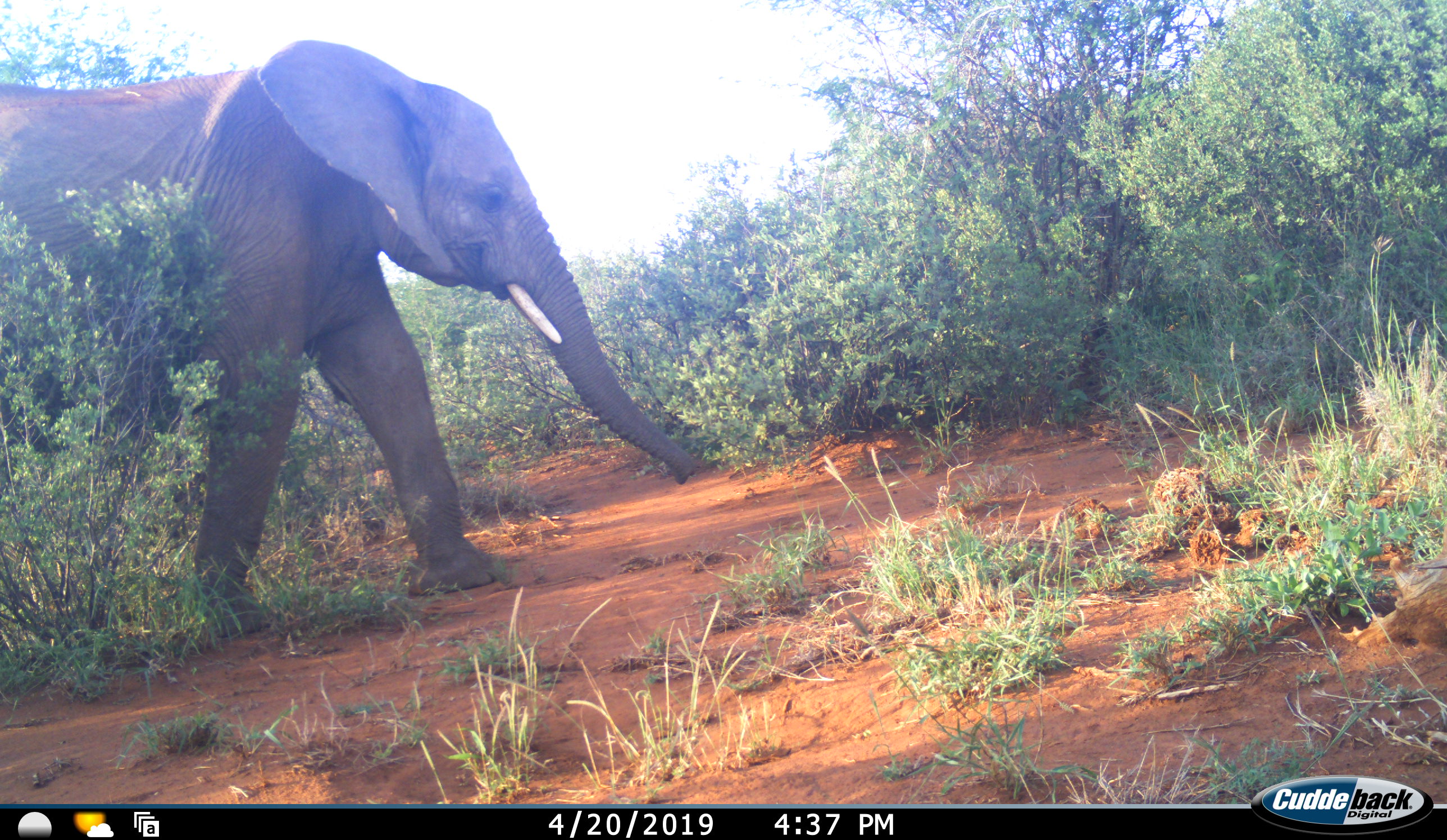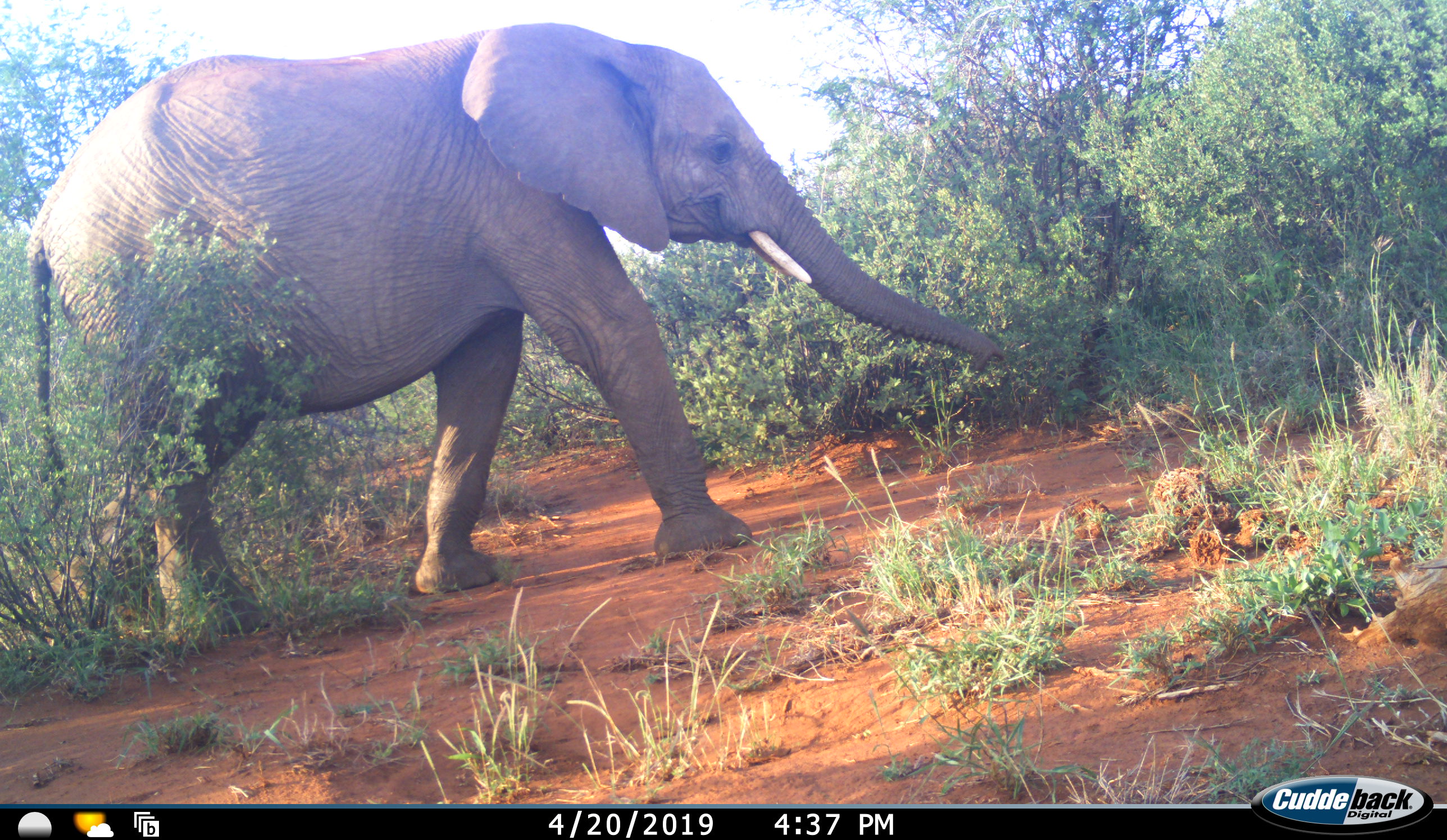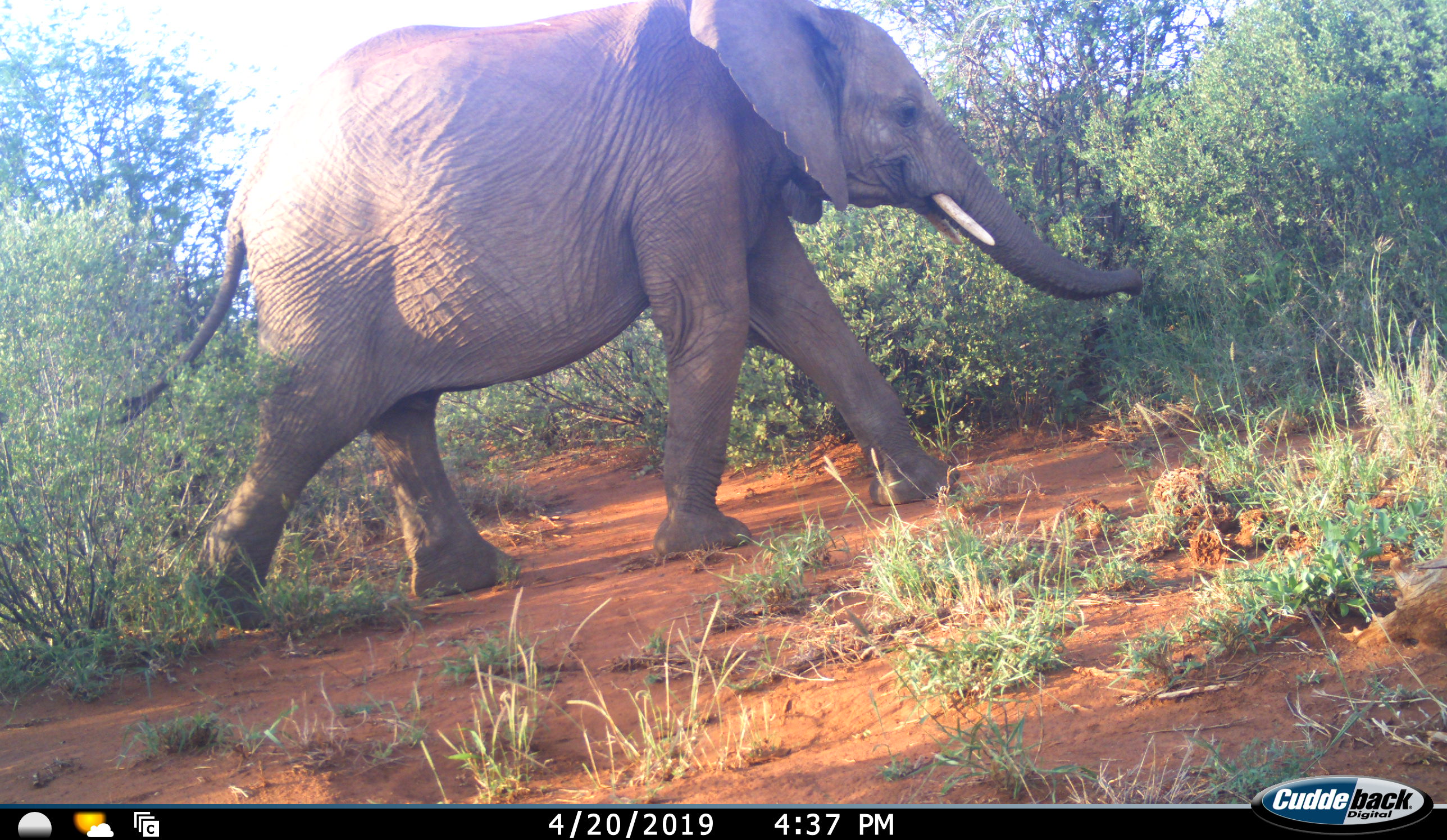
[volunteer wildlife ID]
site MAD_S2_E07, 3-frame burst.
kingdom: Animalia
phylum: Chordata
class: Mammalia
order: Proboscidea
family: Elephantidae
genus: Loxodonta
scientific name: Loxodonta africana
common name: african bush elephant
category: elephant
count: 1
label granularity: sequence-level